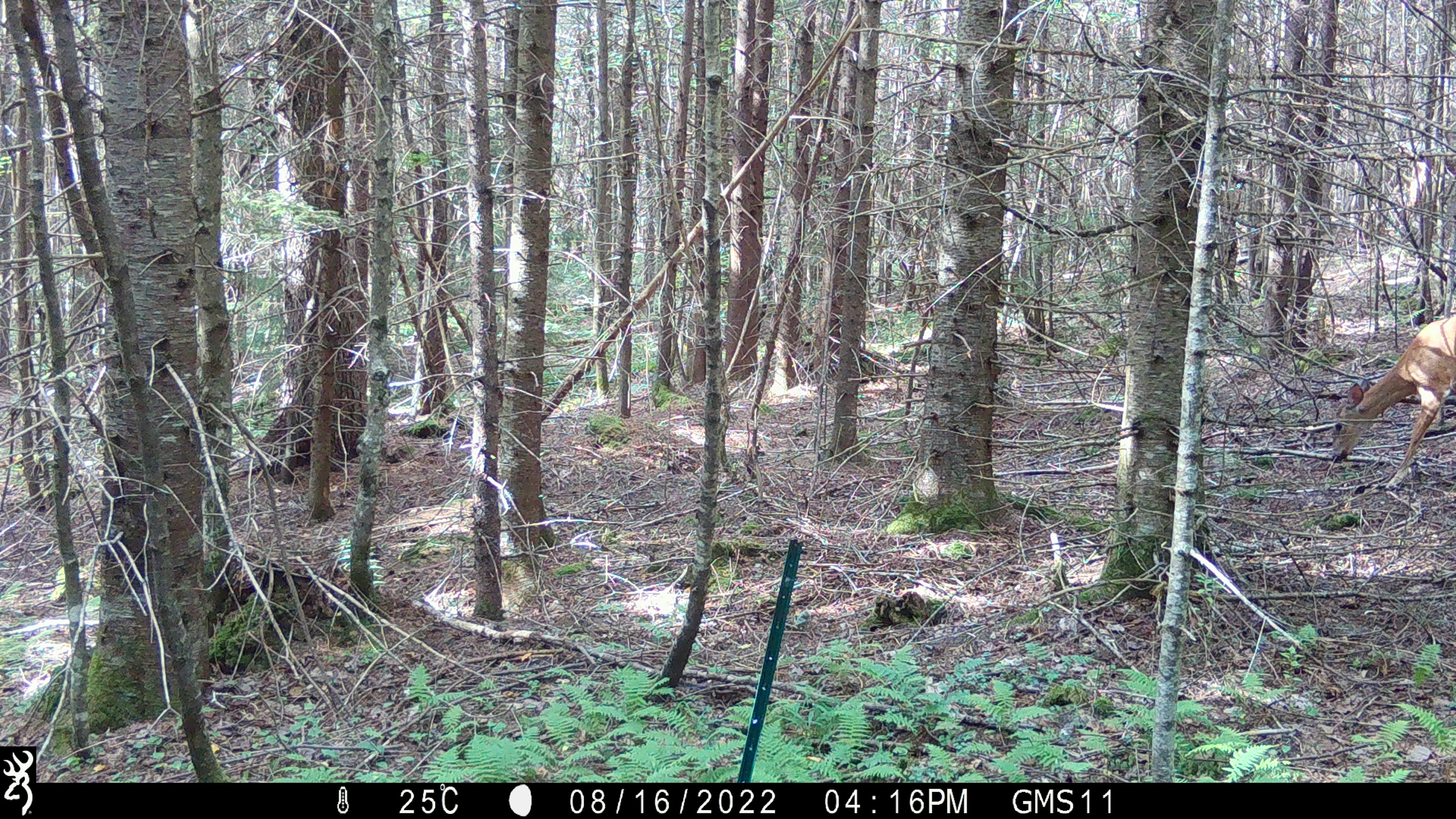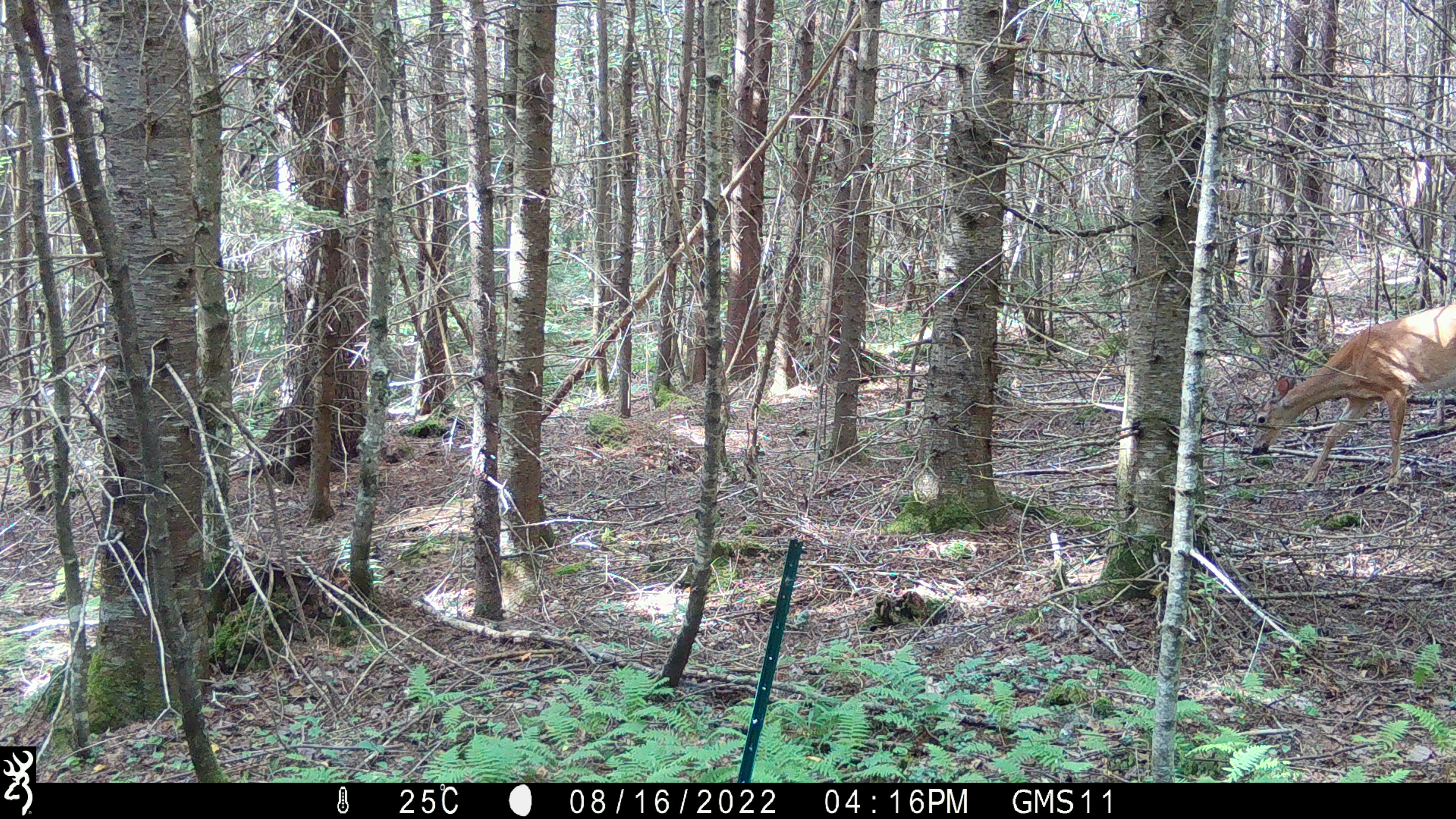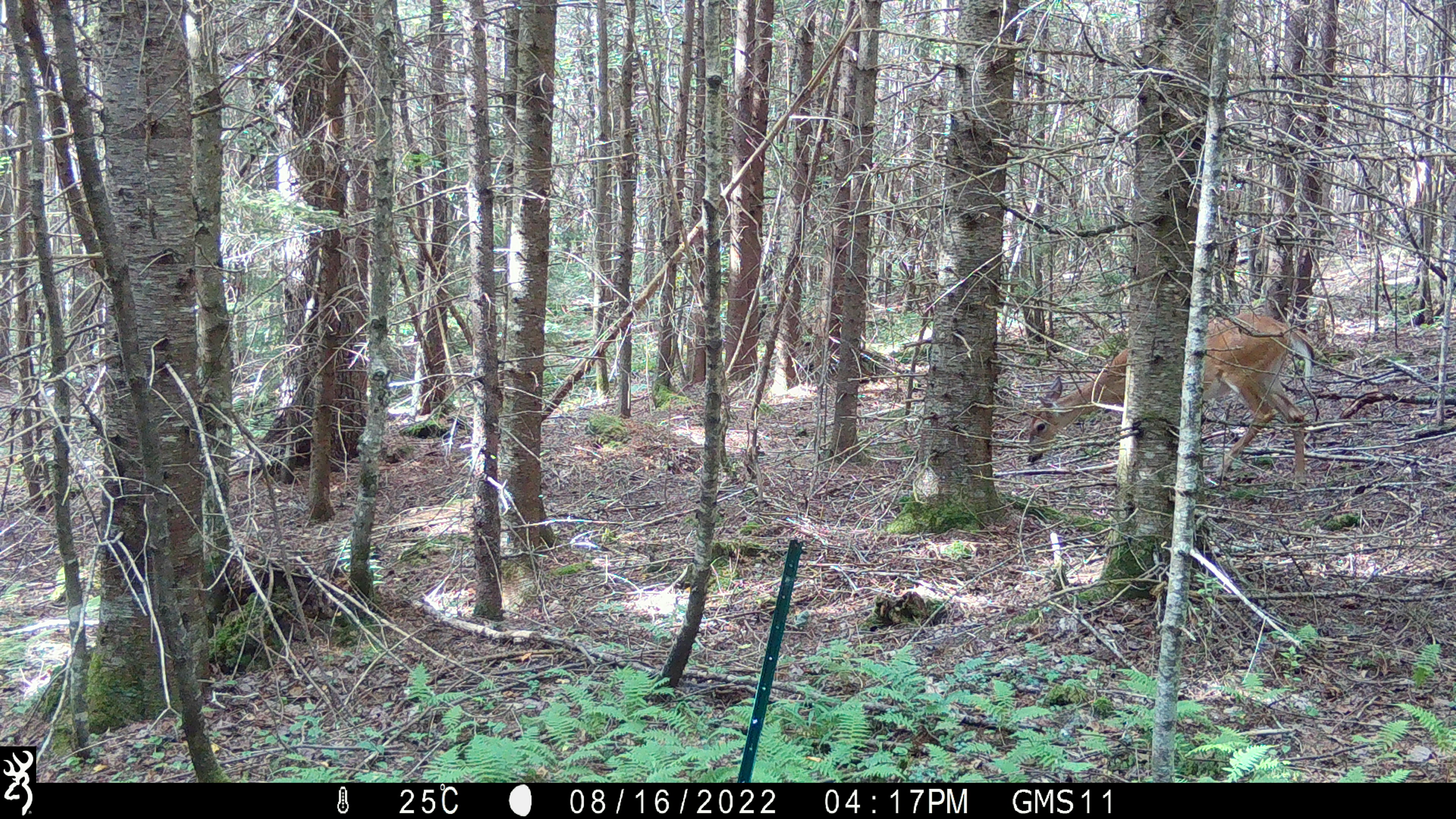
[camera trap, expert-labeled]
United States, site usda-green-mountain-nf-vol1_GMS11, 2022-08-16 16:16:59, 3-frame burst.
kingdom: Animalia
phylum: Chordata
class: Mammalia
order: Artiodactyla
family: Cervidae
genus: Odocoileus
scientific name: Odocoileus virginianus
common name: white-tailed deer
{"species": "white-tailed deer (Odocoileus virginianus)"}